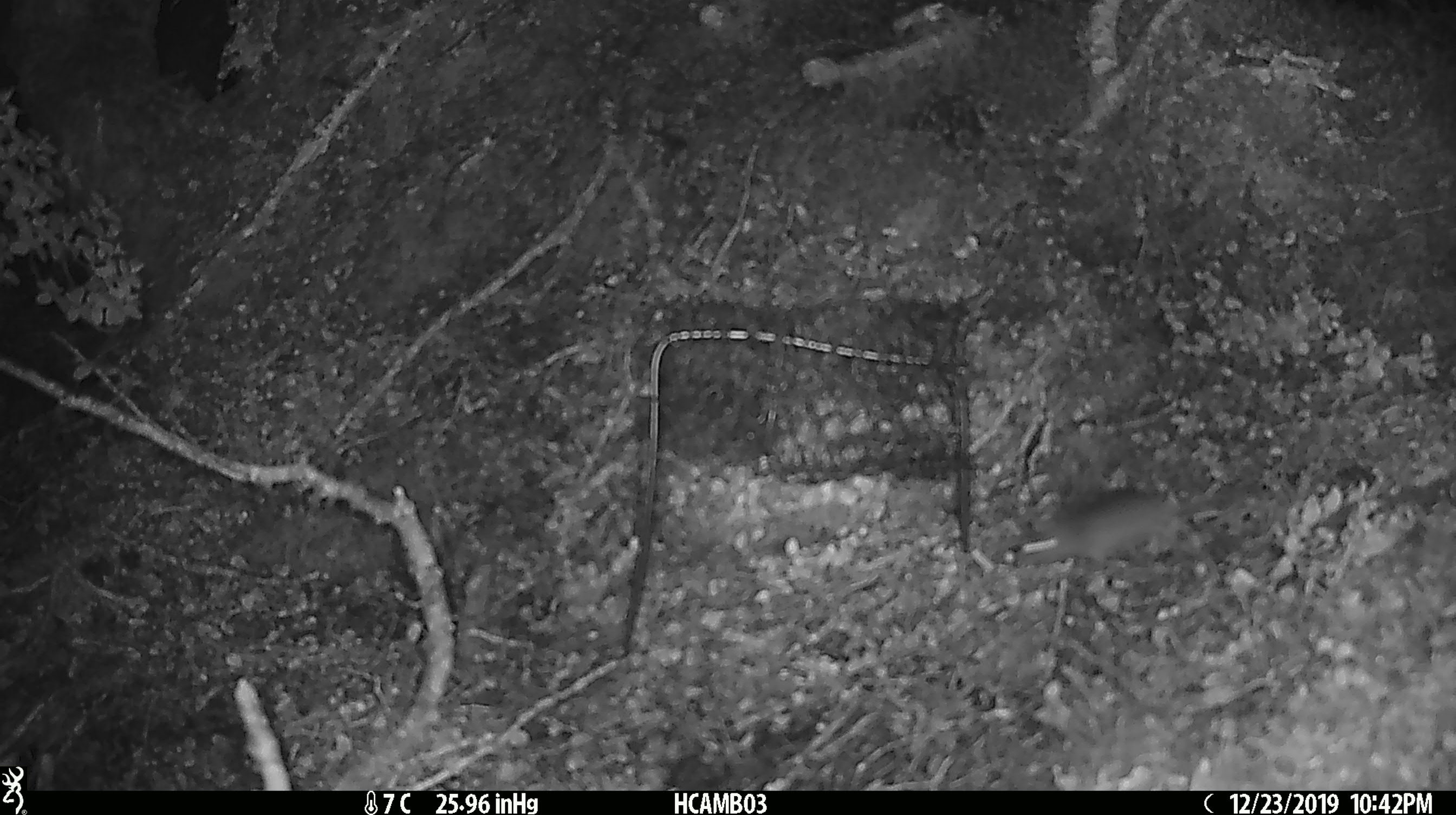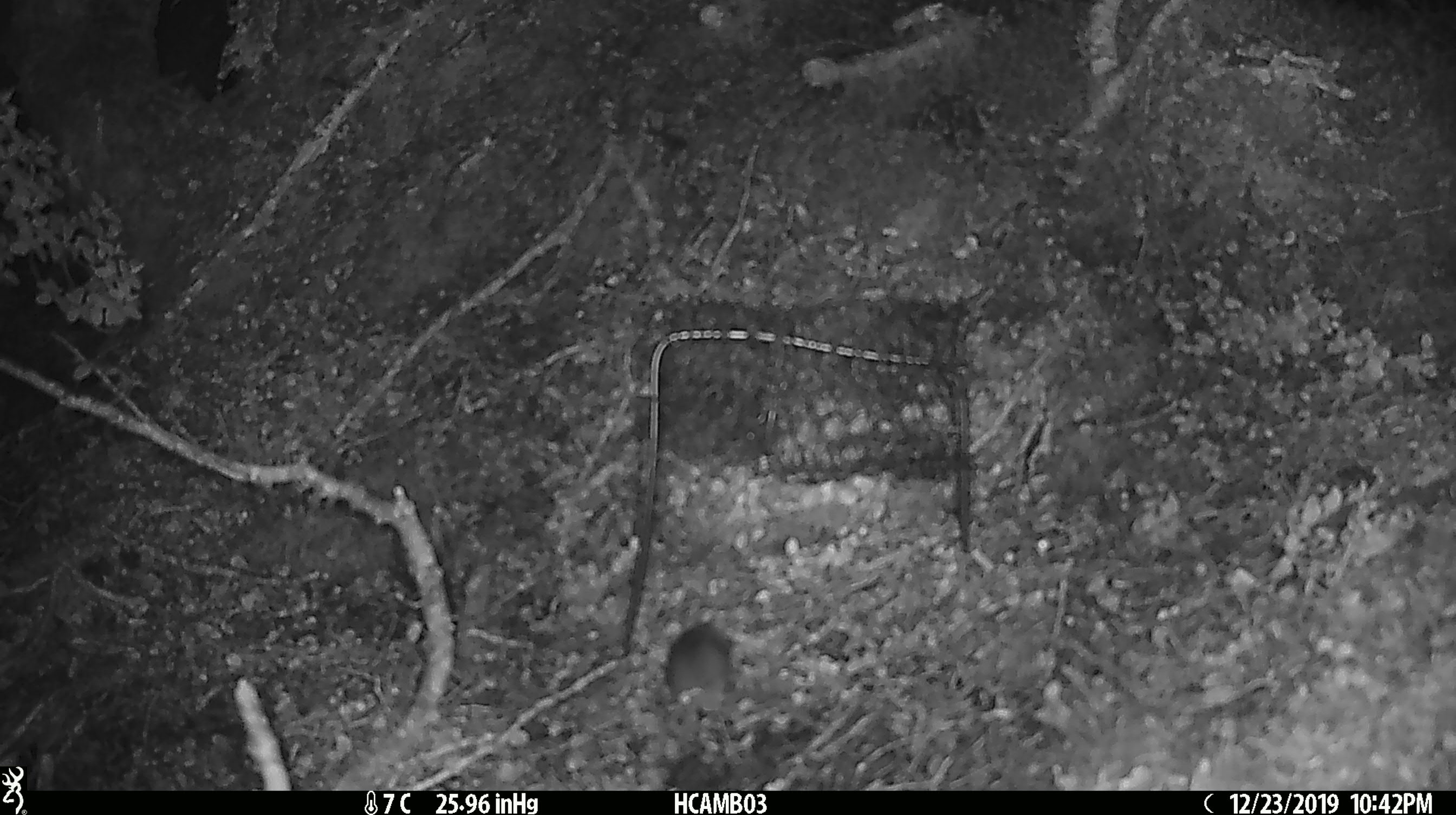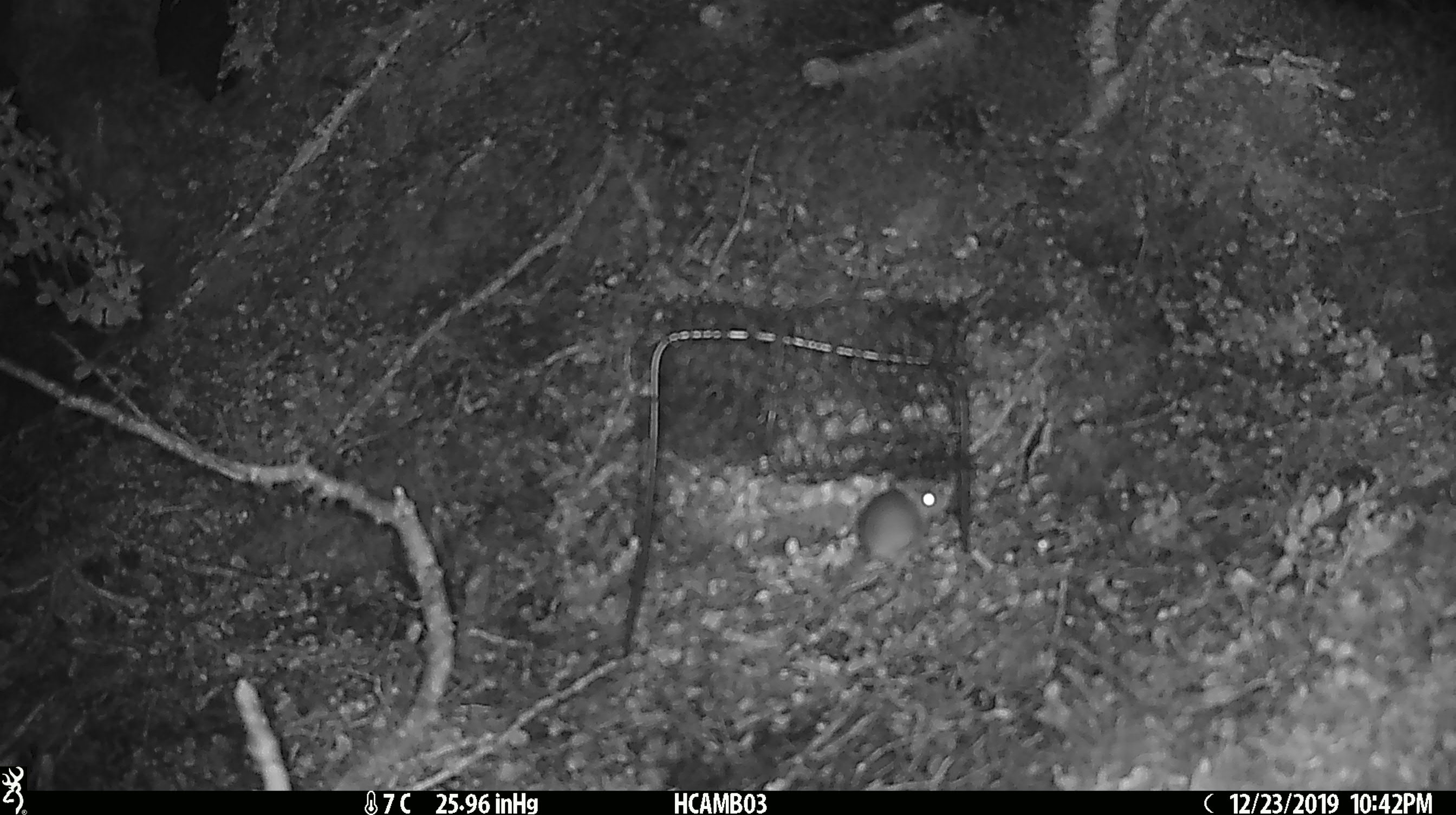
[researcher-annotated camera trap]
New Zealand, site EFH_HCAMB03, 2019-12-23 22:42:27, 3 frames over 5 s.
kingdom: Animalia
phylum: Chordata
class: Mammalia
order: Rodentia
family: Muridae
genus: Mus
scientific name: Mus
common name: mouse